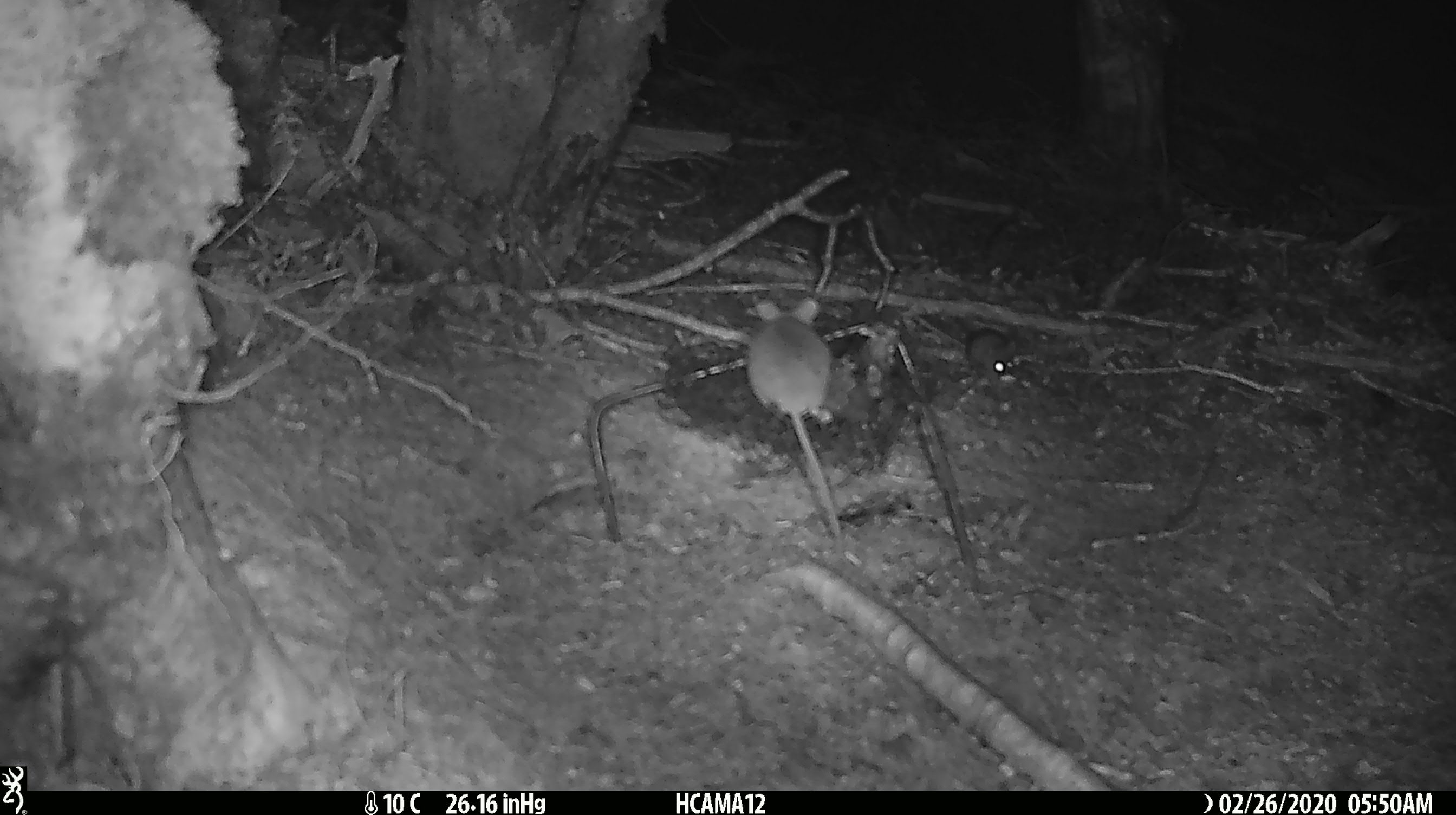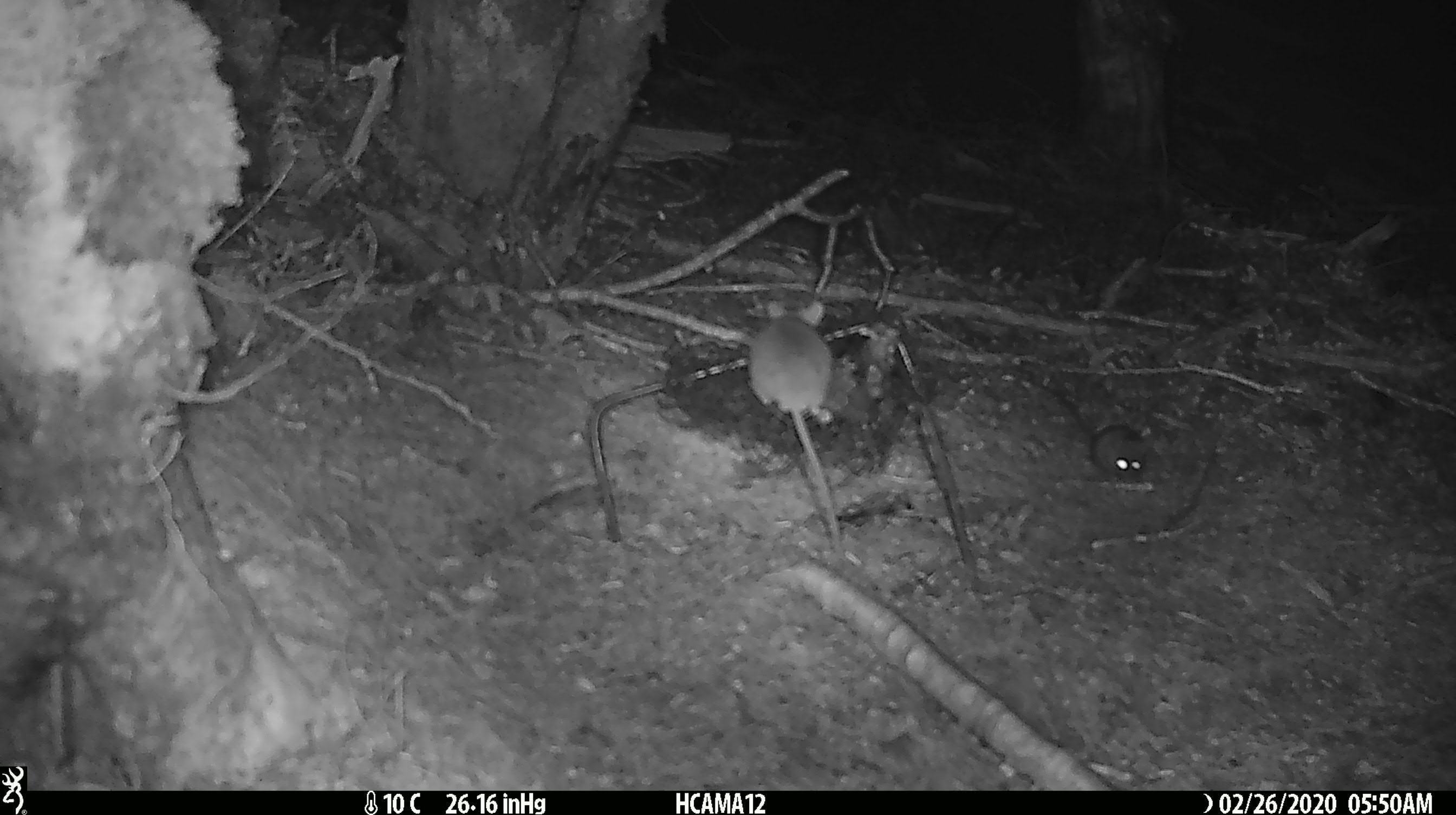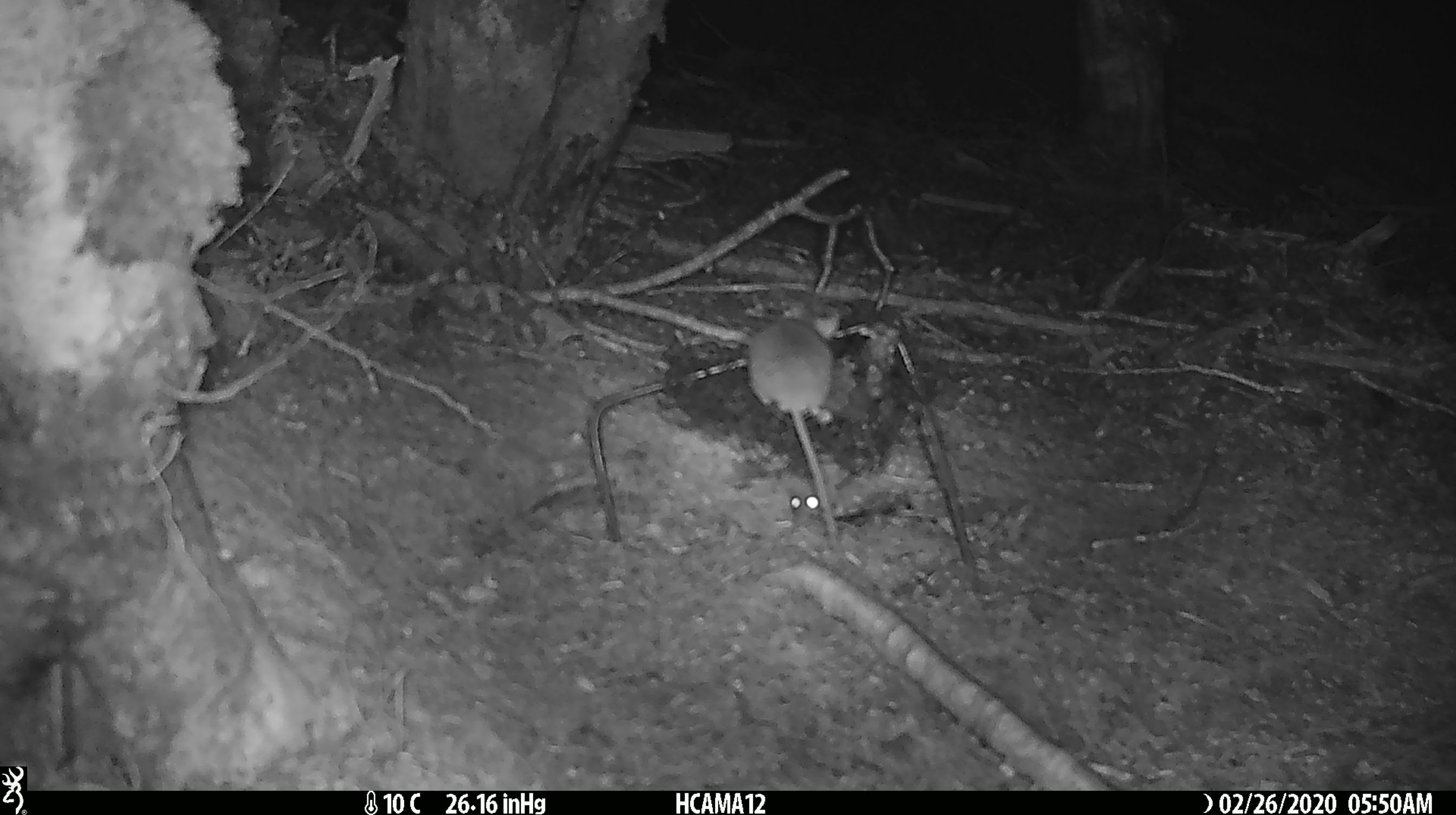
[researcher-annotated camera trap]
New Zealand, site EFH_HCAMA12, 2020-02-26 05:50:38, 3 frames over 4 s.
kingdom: Animalia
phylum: Chordata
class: Mammalia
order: Rodentia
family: Muridae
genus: Mus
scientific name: Mus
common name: mouse